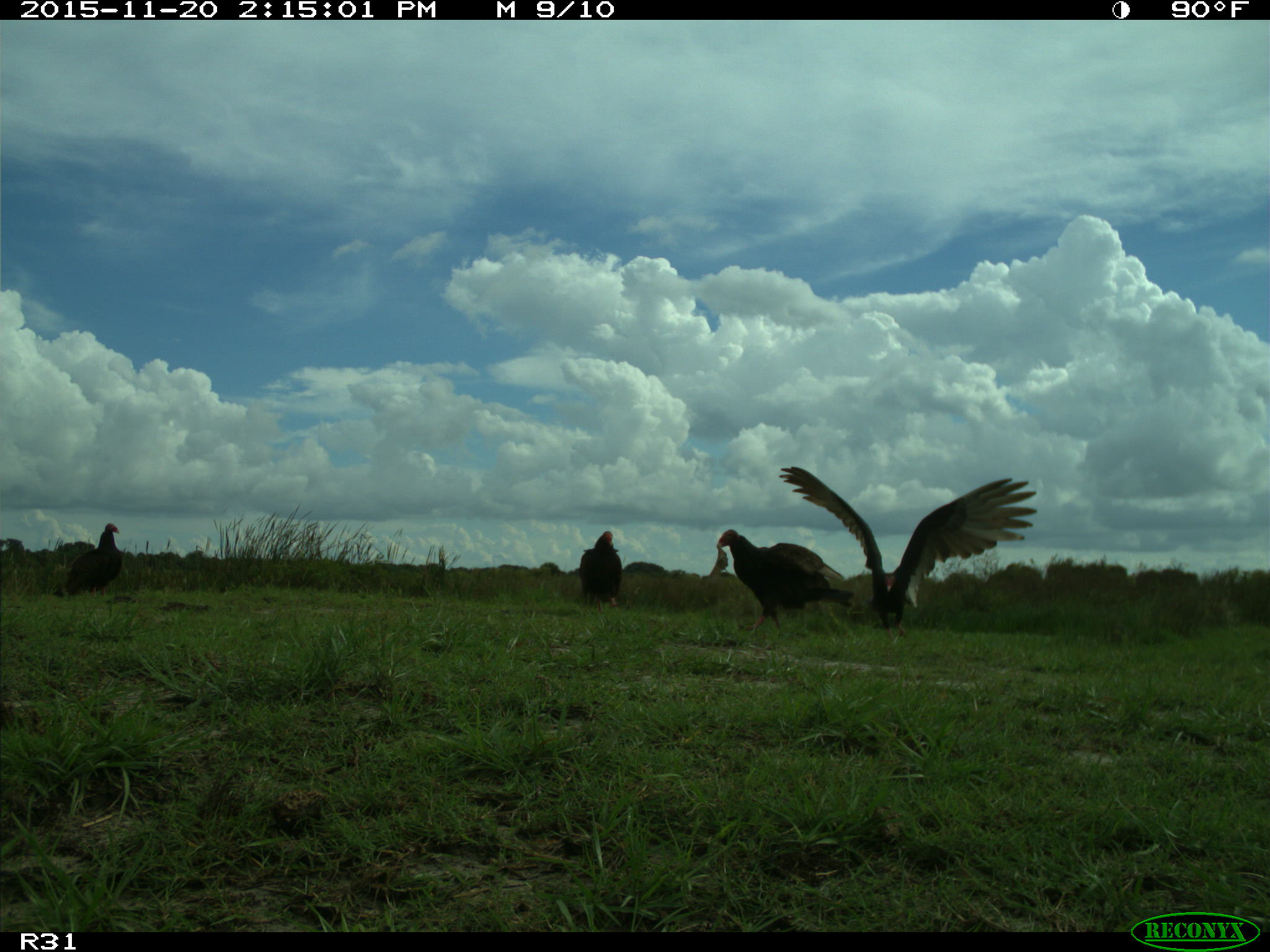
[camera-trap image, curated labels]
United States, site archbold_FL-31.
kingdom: Animalia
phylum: Chordata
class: Aves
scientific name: Aves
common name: birds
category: unidentified bird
Unidentified bird (birds) (Aves).